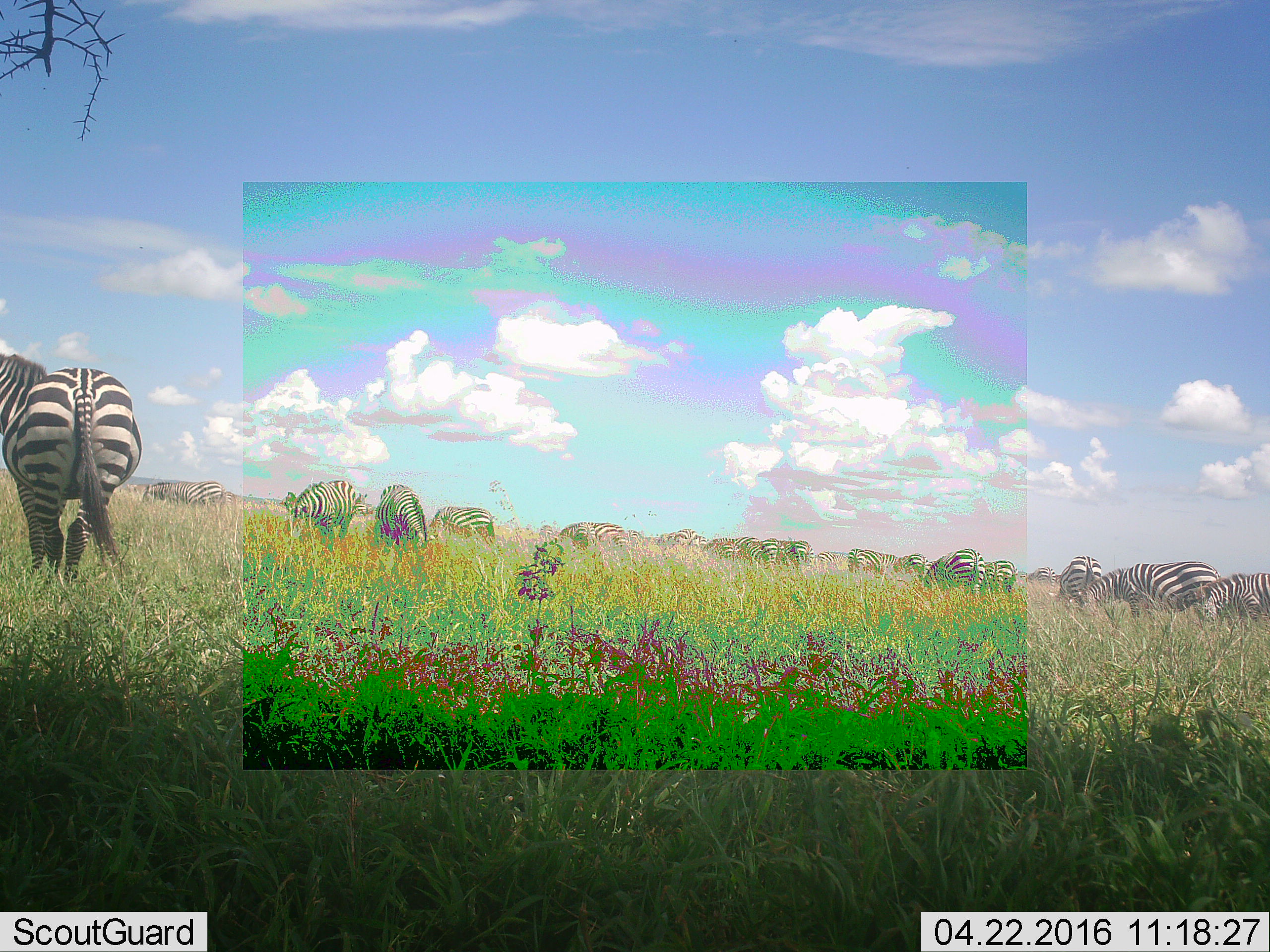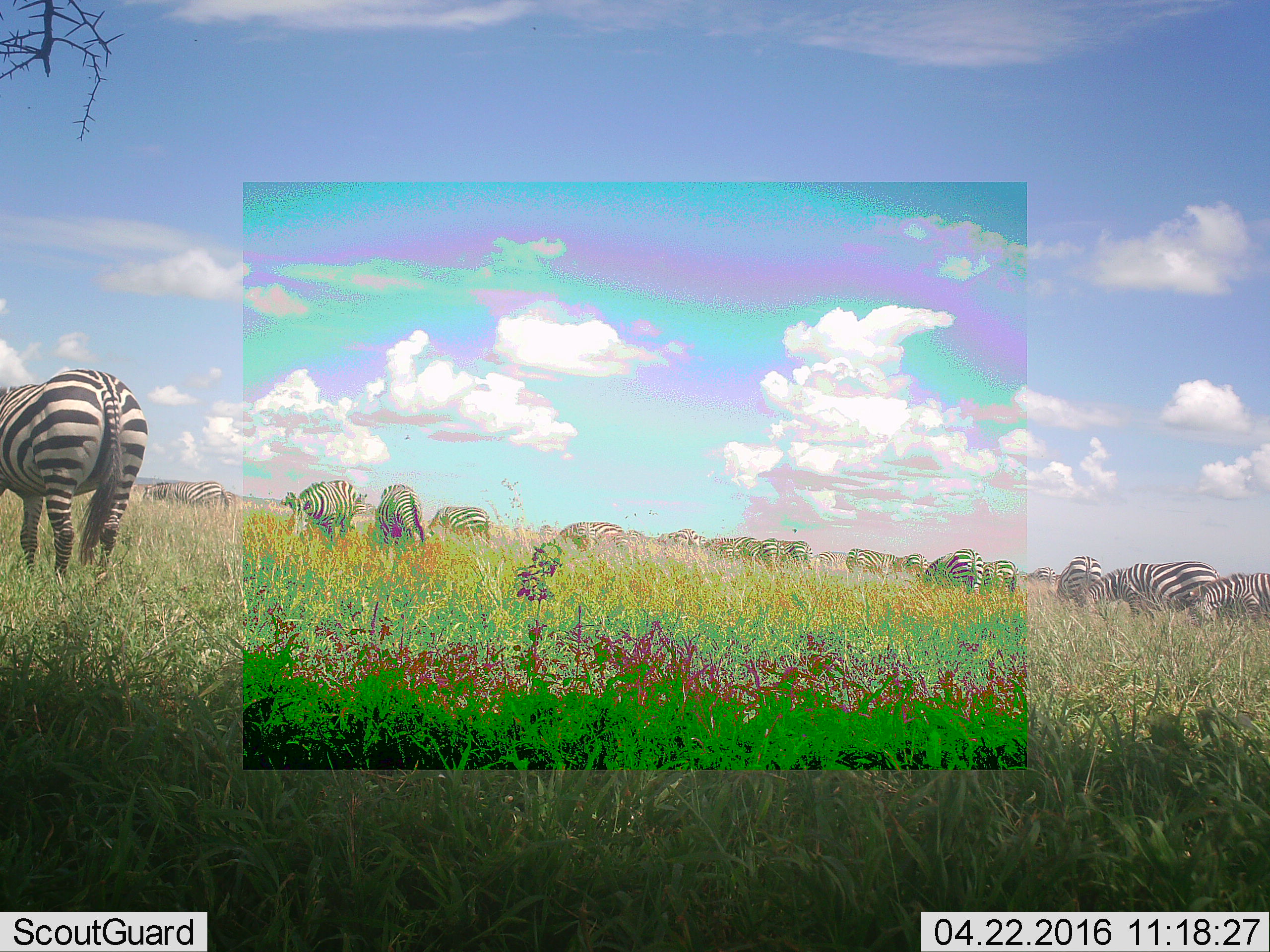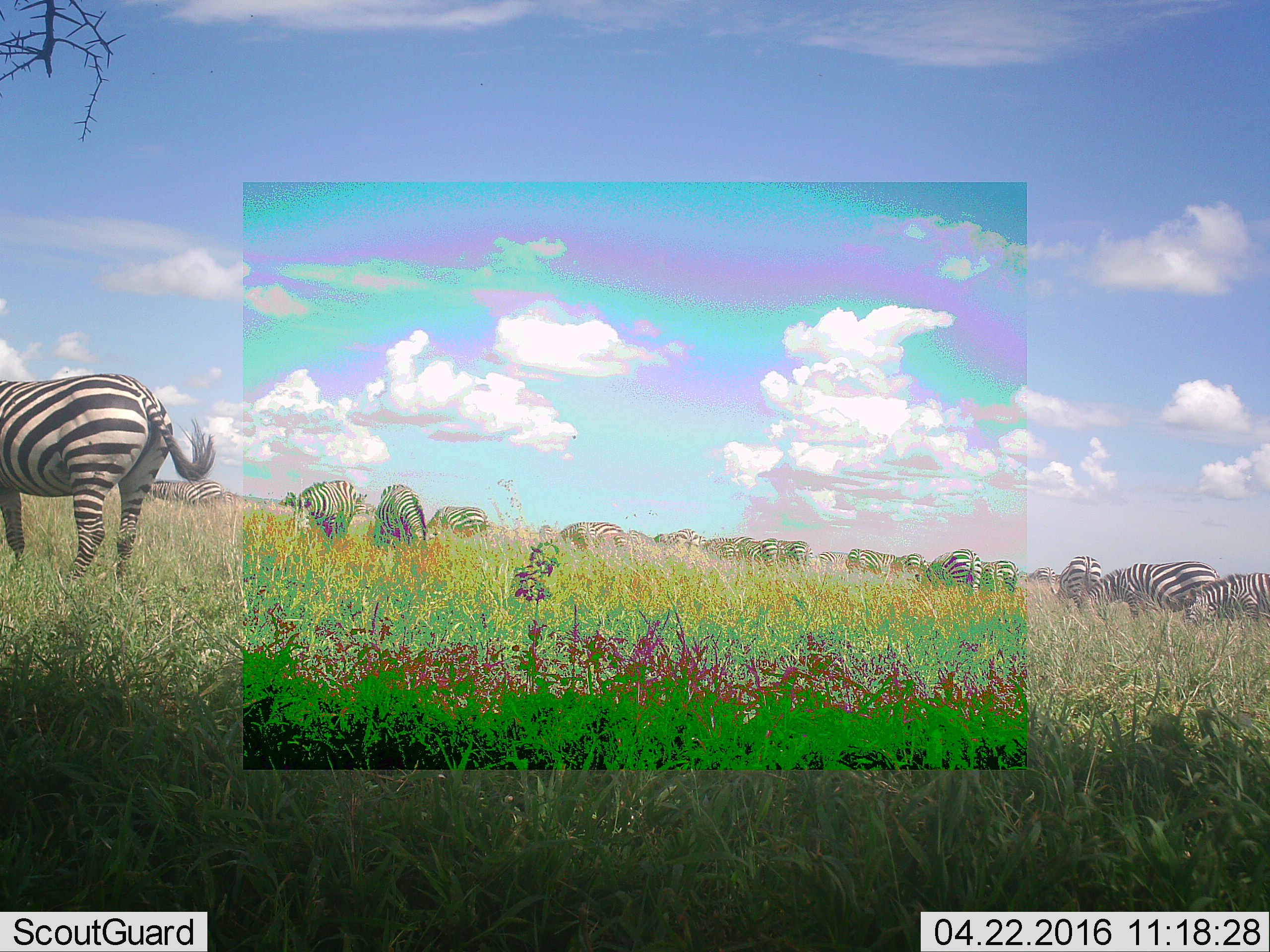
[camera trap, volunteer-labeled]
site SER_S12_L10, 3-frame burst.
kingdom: Animalia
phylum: Chordata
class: Mammalia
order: Perissodactyla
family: Equidae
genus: Equus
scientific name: Equus quagga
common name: plains zebra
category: zebraplains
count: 11-50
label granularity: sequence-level